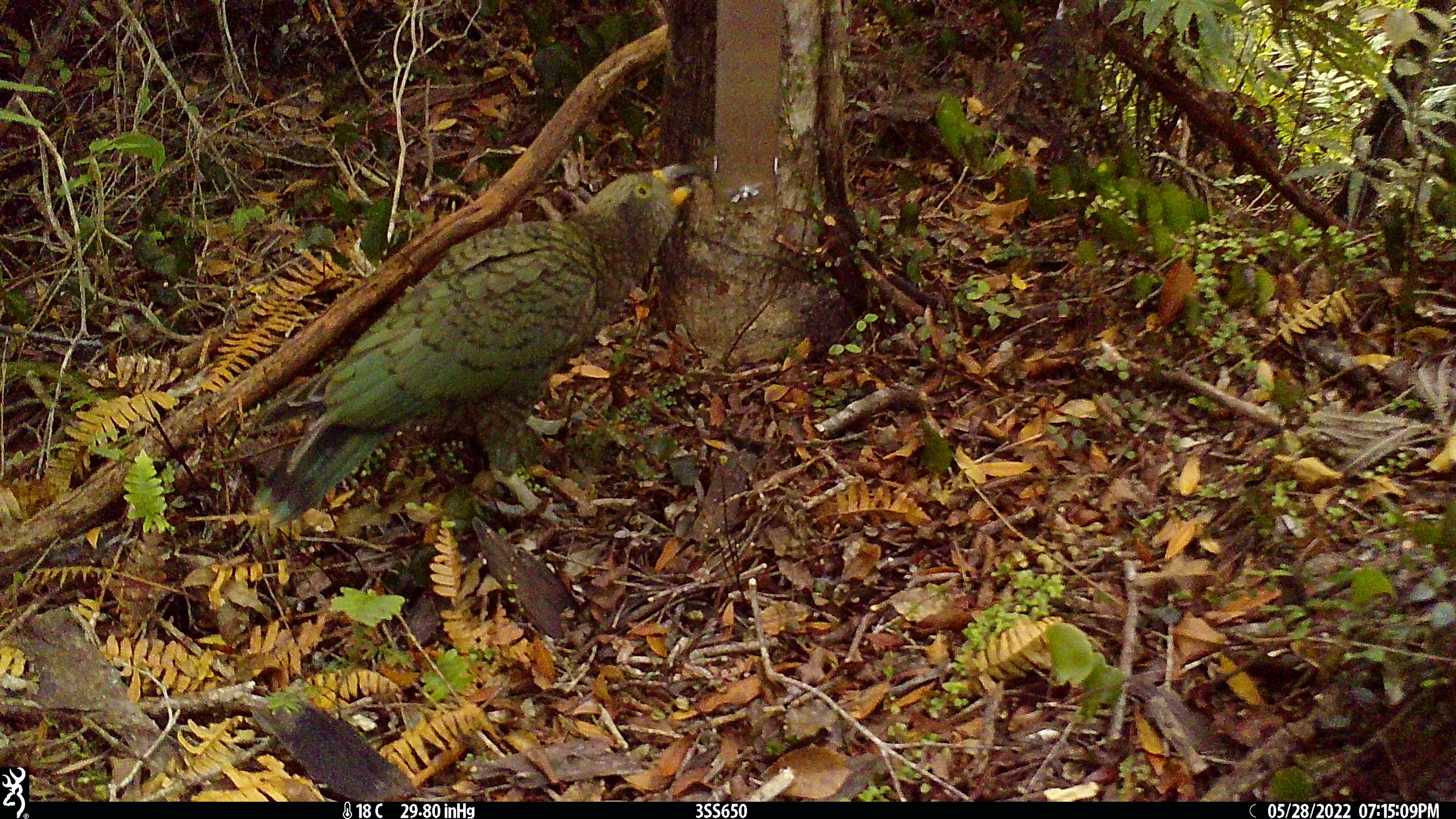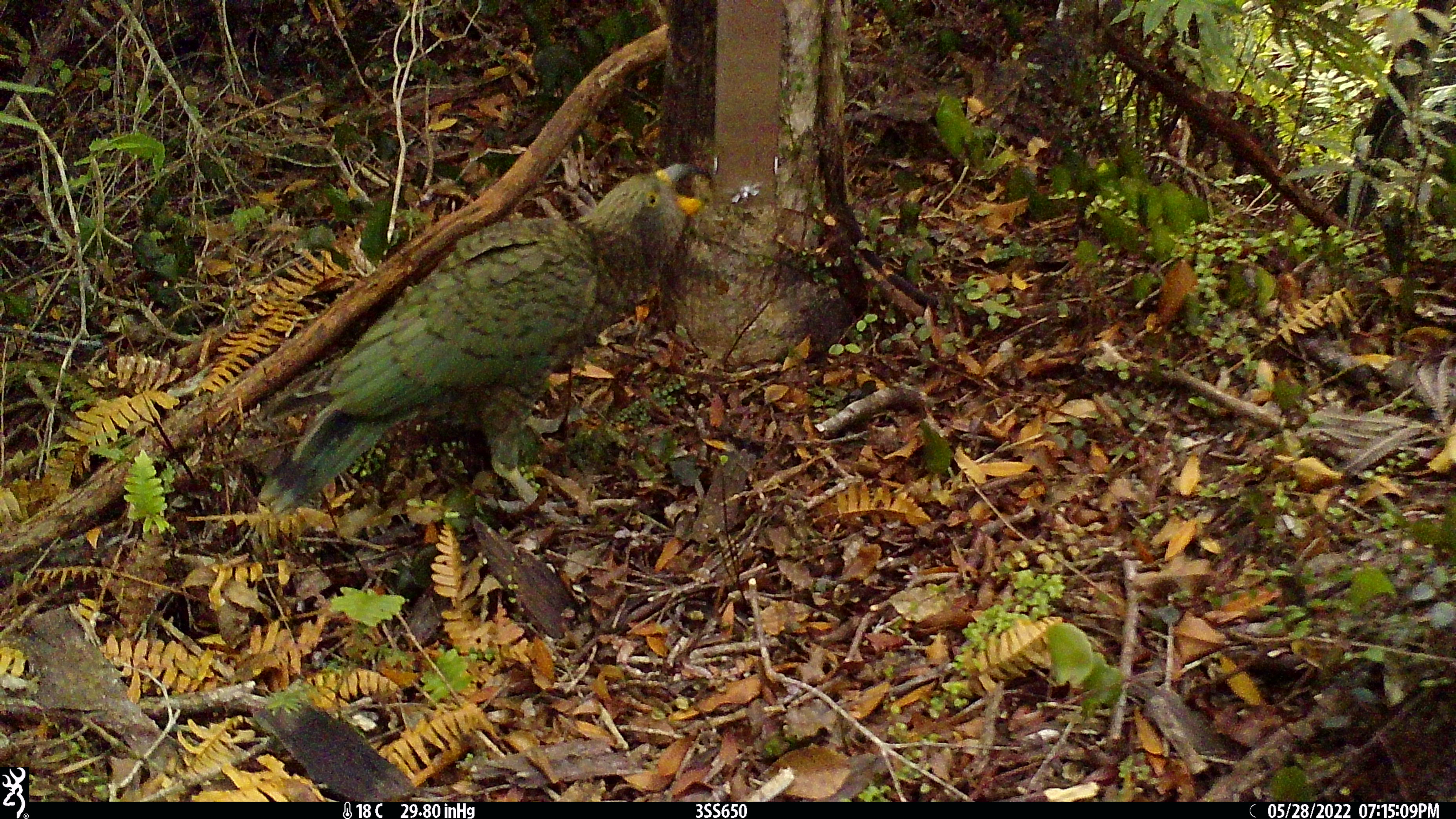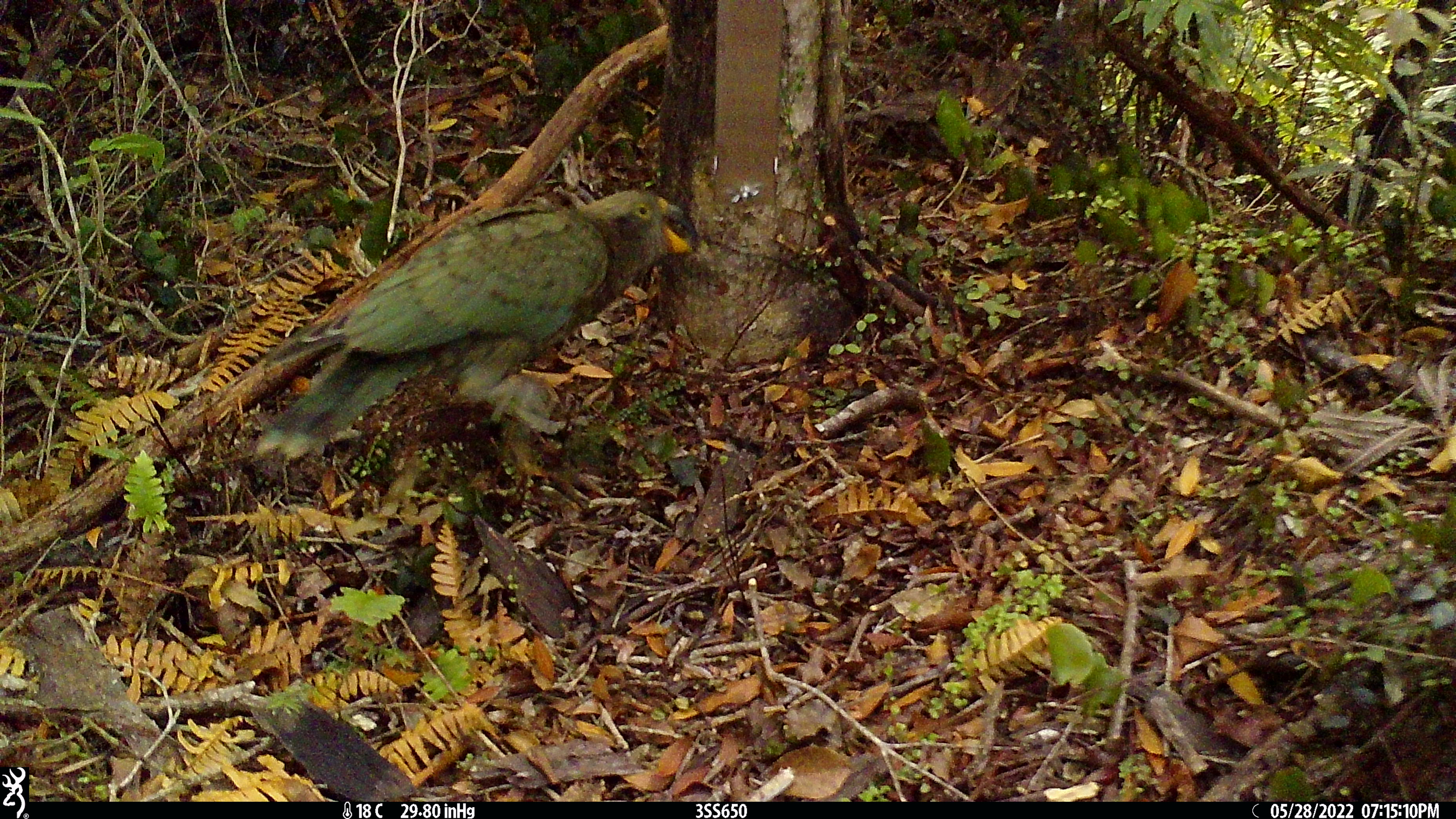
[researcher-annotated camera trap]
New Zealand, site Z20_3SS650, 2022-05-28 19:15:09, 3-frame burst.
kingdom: Animalia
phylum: Chordata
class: Aves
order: Psittaciformes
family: Strigopidae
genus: Nestor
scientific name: Nestor notabilis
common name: kea